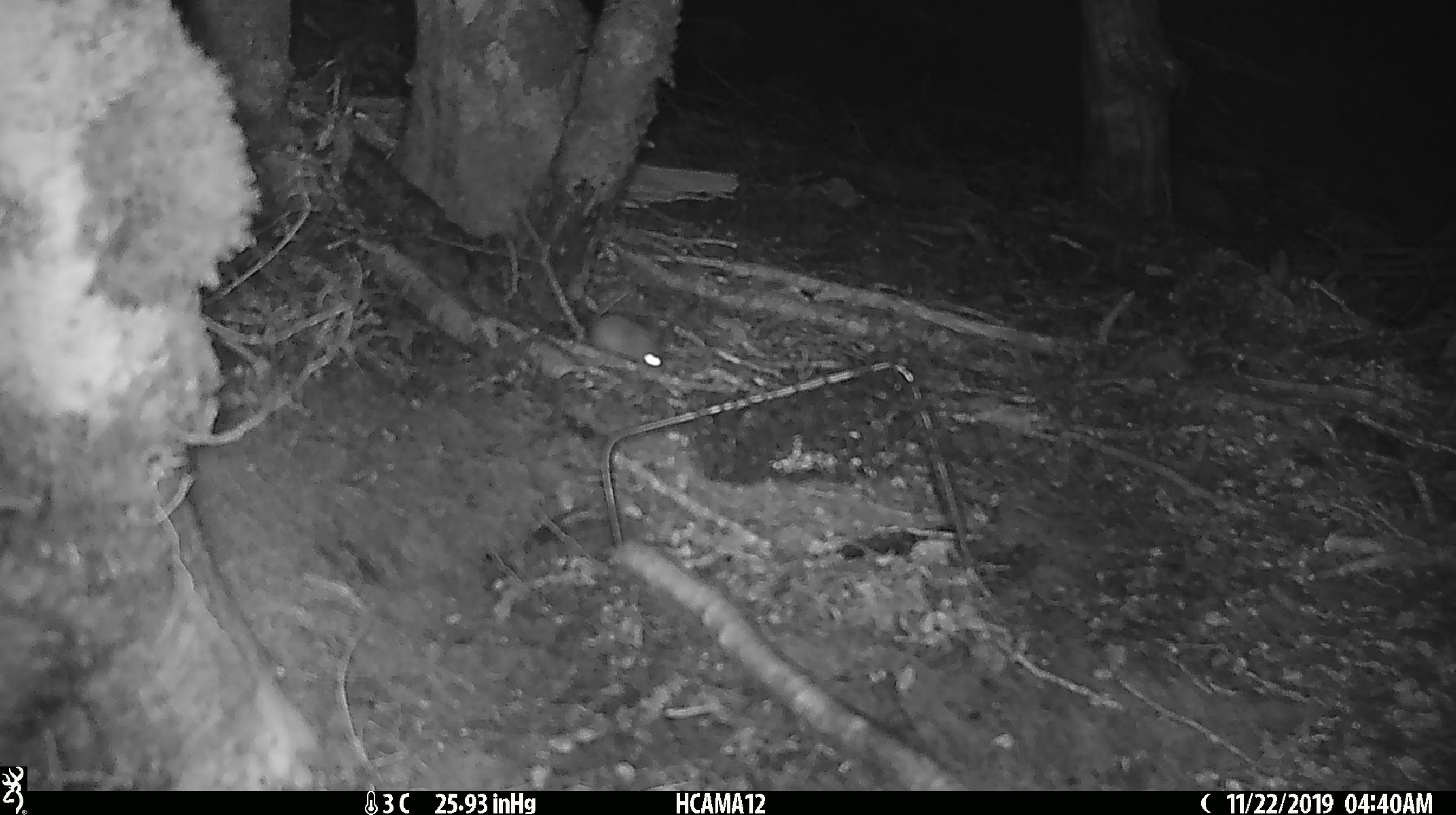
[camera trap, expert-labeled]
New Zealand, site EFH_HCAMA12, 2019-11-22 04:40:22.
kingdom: Animalia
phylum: Chordata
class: Mammalia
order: Rodentia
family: Muridae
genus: Mus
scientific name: Mus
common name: mouse